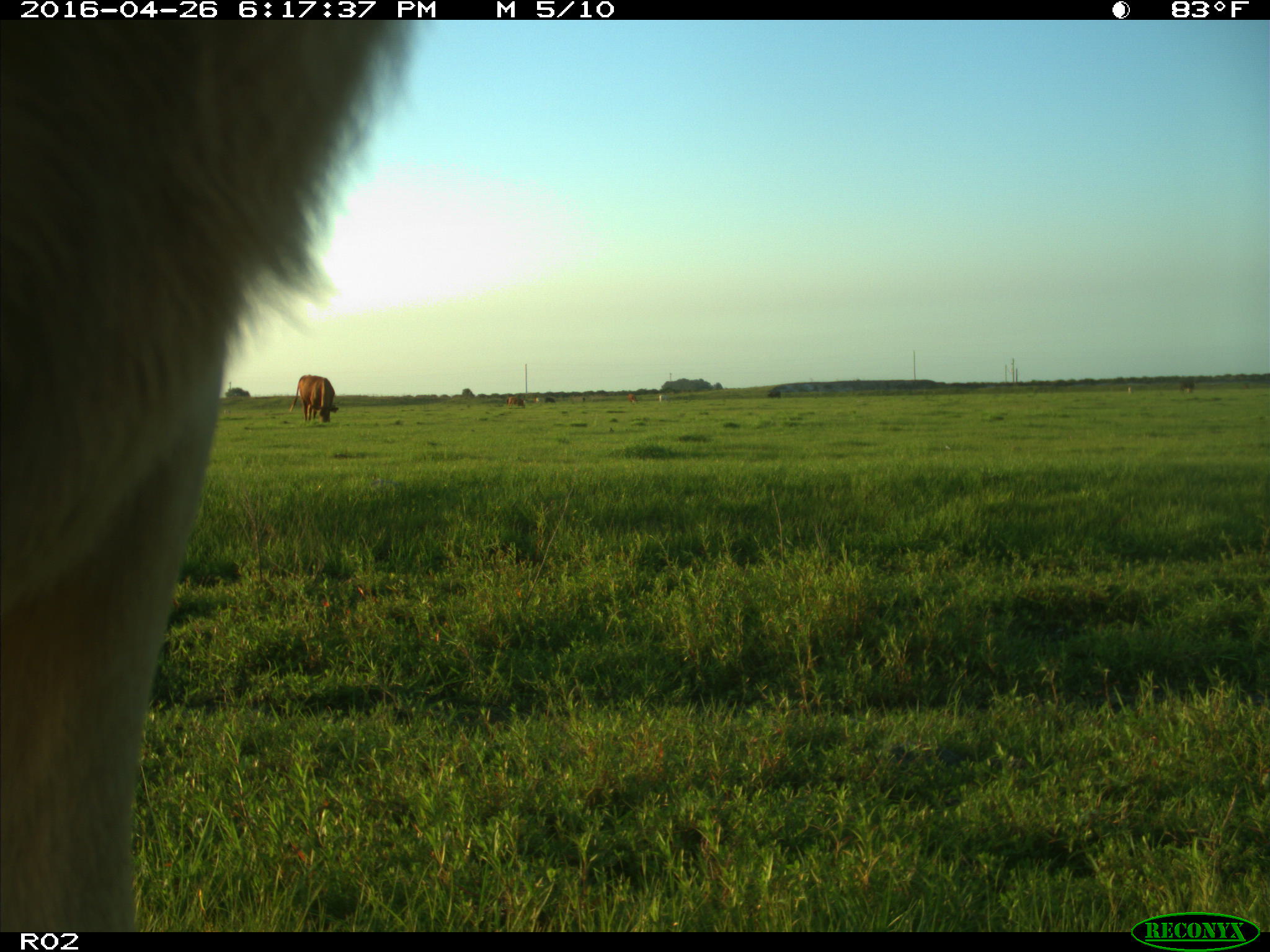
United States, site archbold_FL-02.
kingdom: Animalia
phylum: Chordata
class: Mammalia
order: Artiodactyla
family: Bovidae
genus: Bos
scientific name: Bos taurus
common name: domestic cow